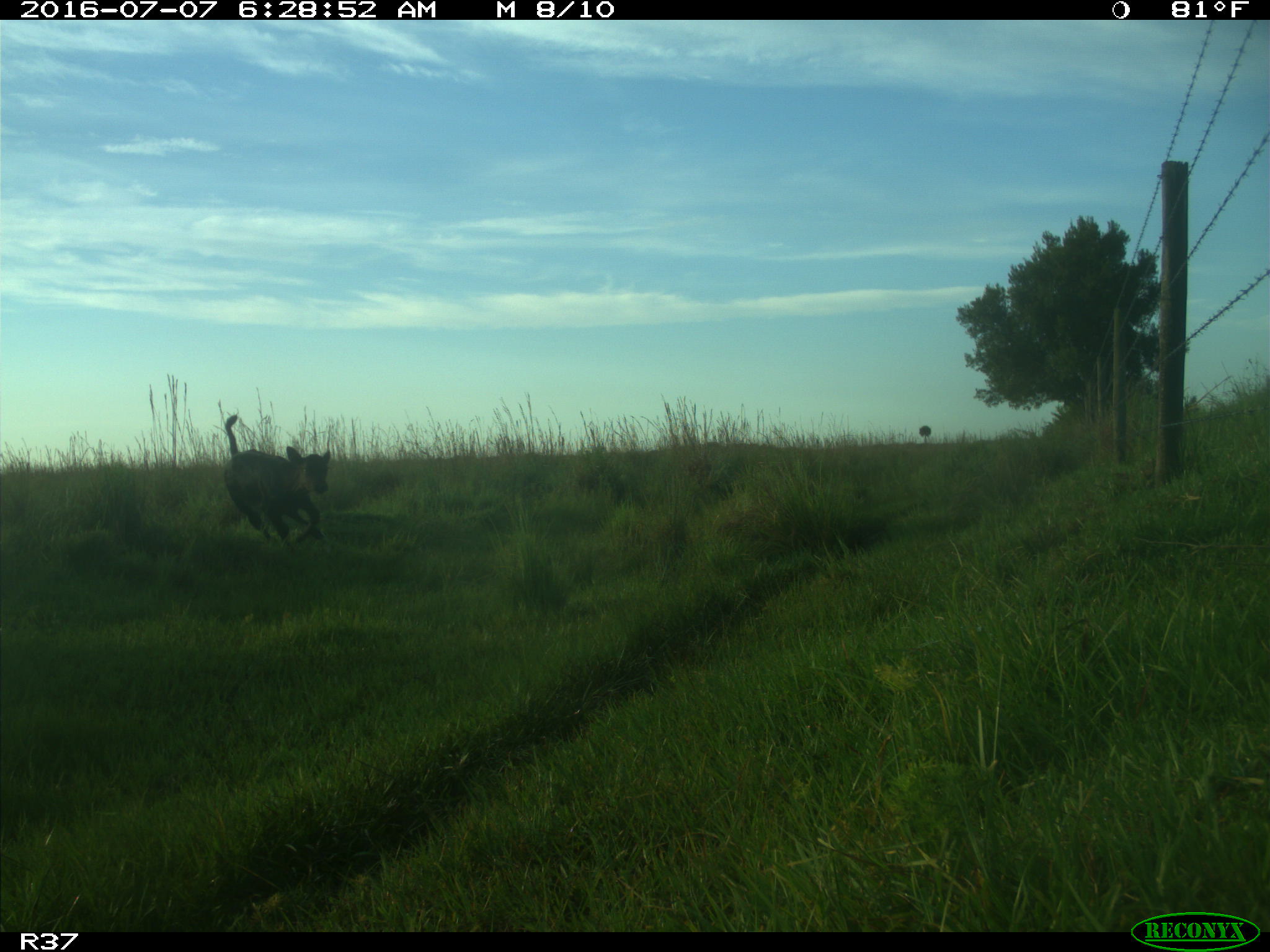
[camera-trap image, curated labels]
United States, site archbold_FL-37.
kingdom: Animalia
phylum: Chordata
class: Mammalia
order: Artiodactyla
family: Bovidae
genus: Bos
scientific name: Bos taurus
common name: domestic cow